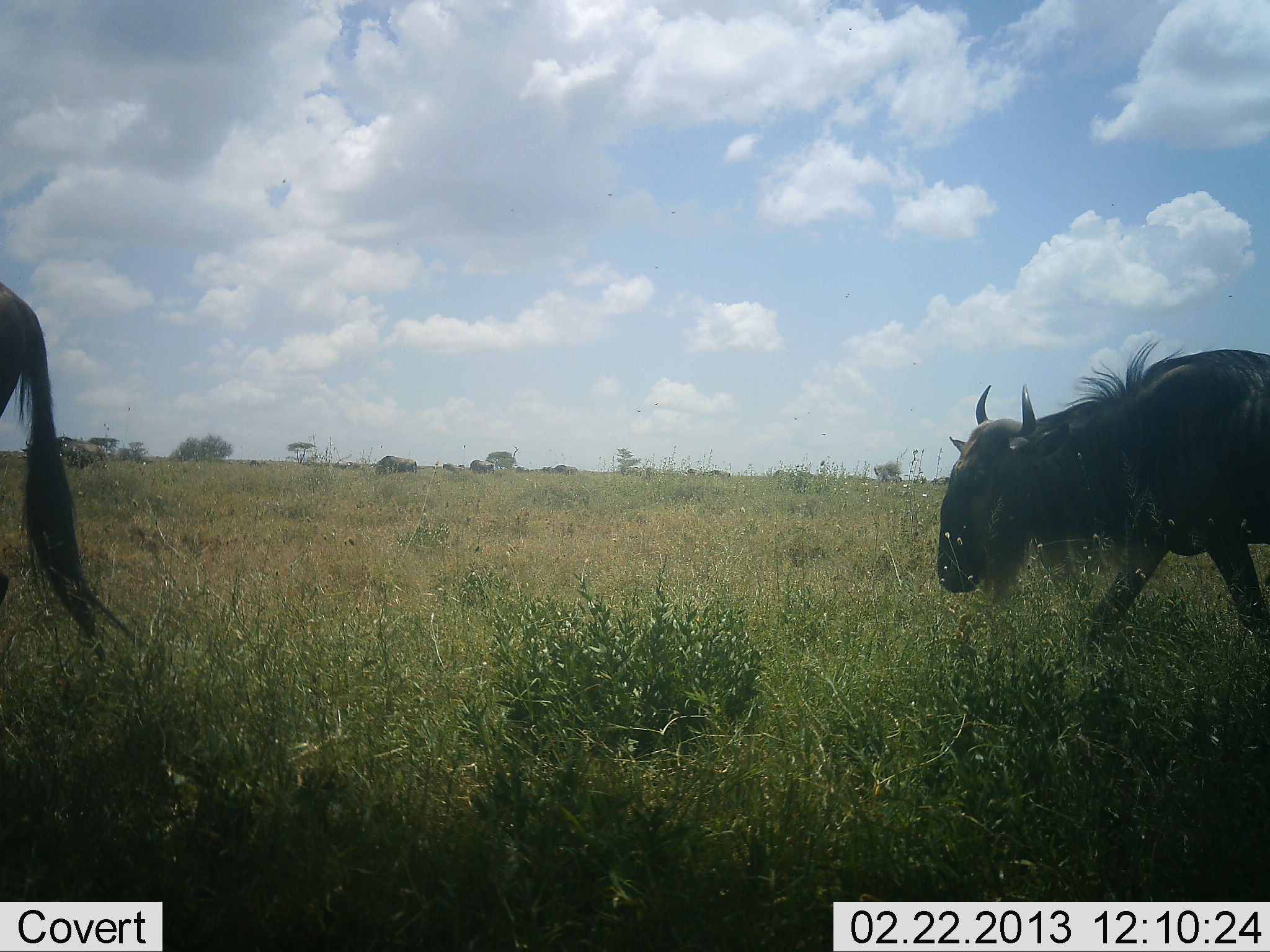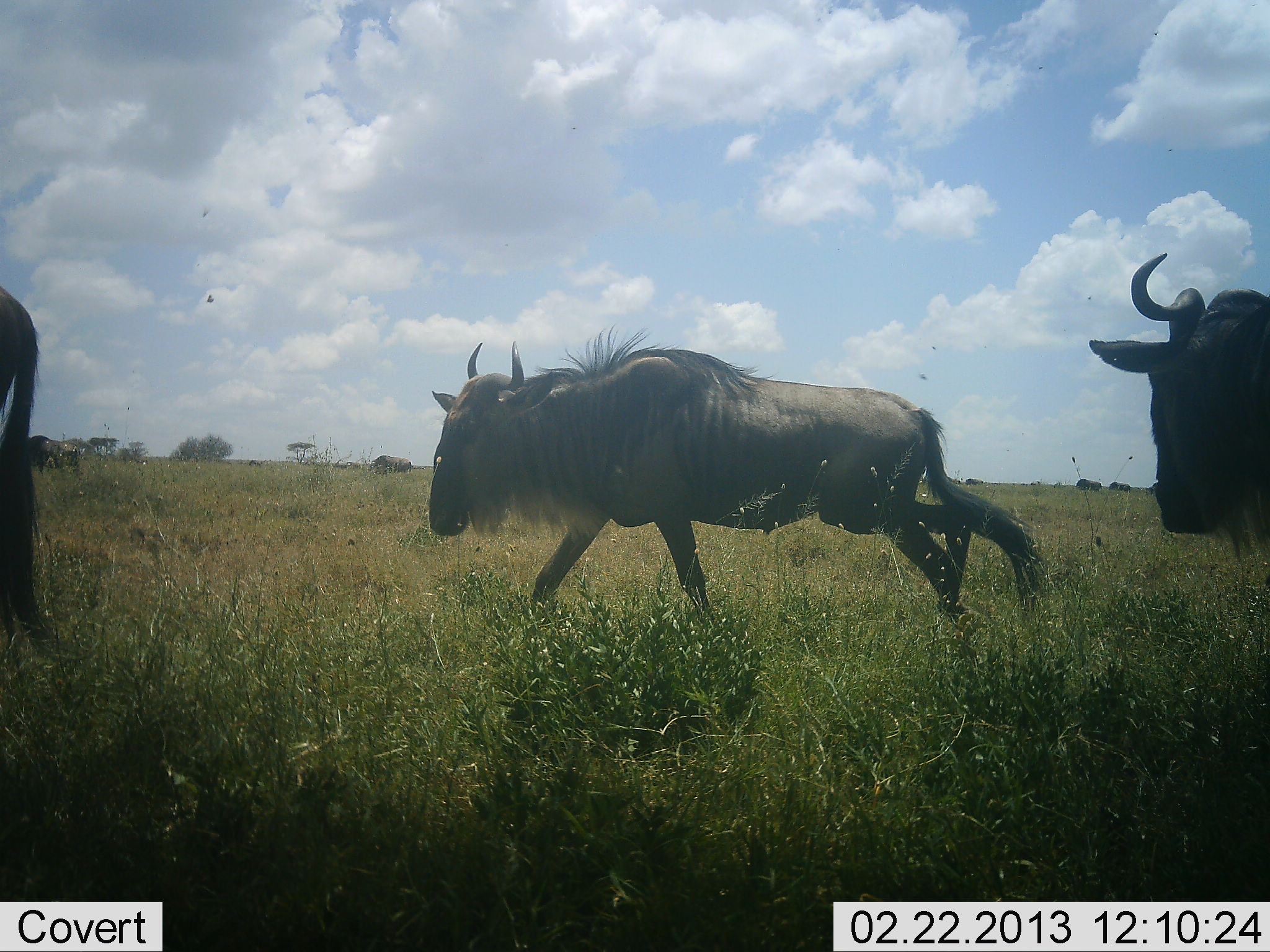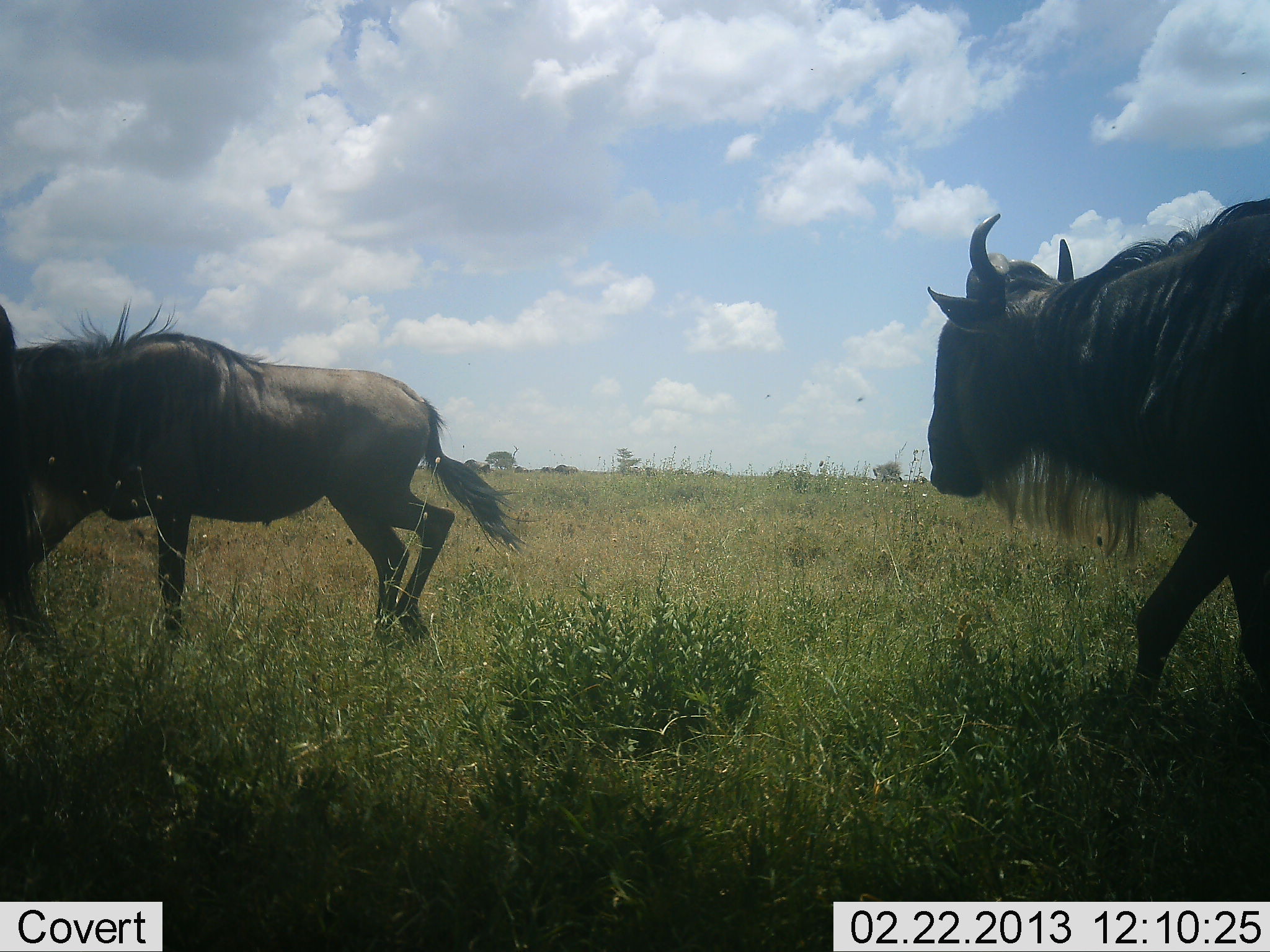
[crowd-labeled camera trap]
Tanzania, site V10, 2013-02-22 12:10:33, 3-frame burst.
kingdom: Animalia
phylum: Chordata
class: Mammalia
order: Artiodactyla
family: Bovidae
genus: Connochaetes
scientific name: Connochaetes taurinus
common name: blue wildebeest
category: wildebeest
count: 3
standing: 33%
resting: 6%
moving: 100%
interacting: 0%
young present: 0%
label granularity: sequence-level